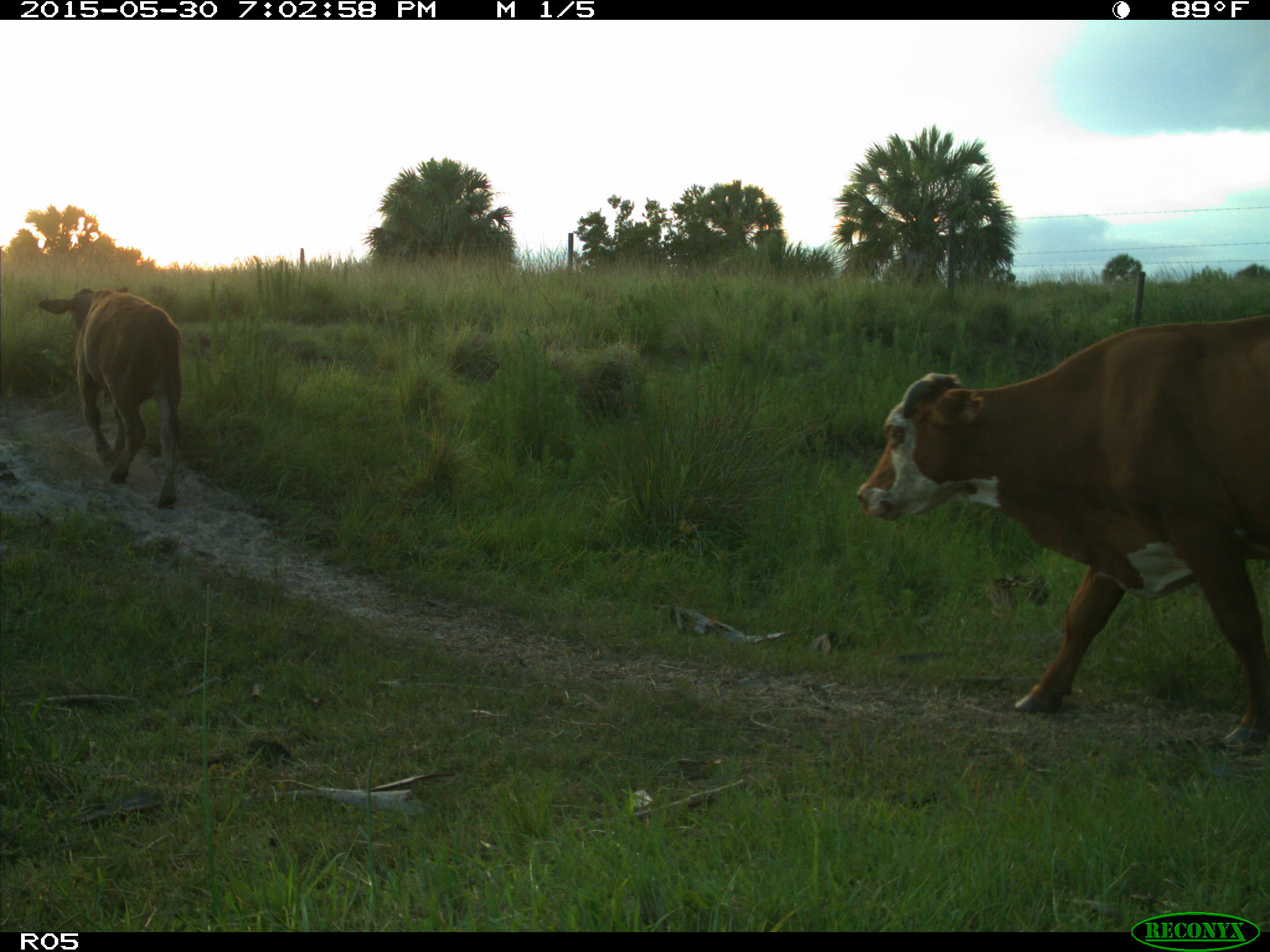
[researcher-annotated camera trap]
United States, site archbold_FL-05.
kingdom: Animalia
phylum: Chordata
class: Mammalia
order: Artiodactyla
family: Bovidae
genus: Bos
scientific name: Bos taurus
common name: domestic cow